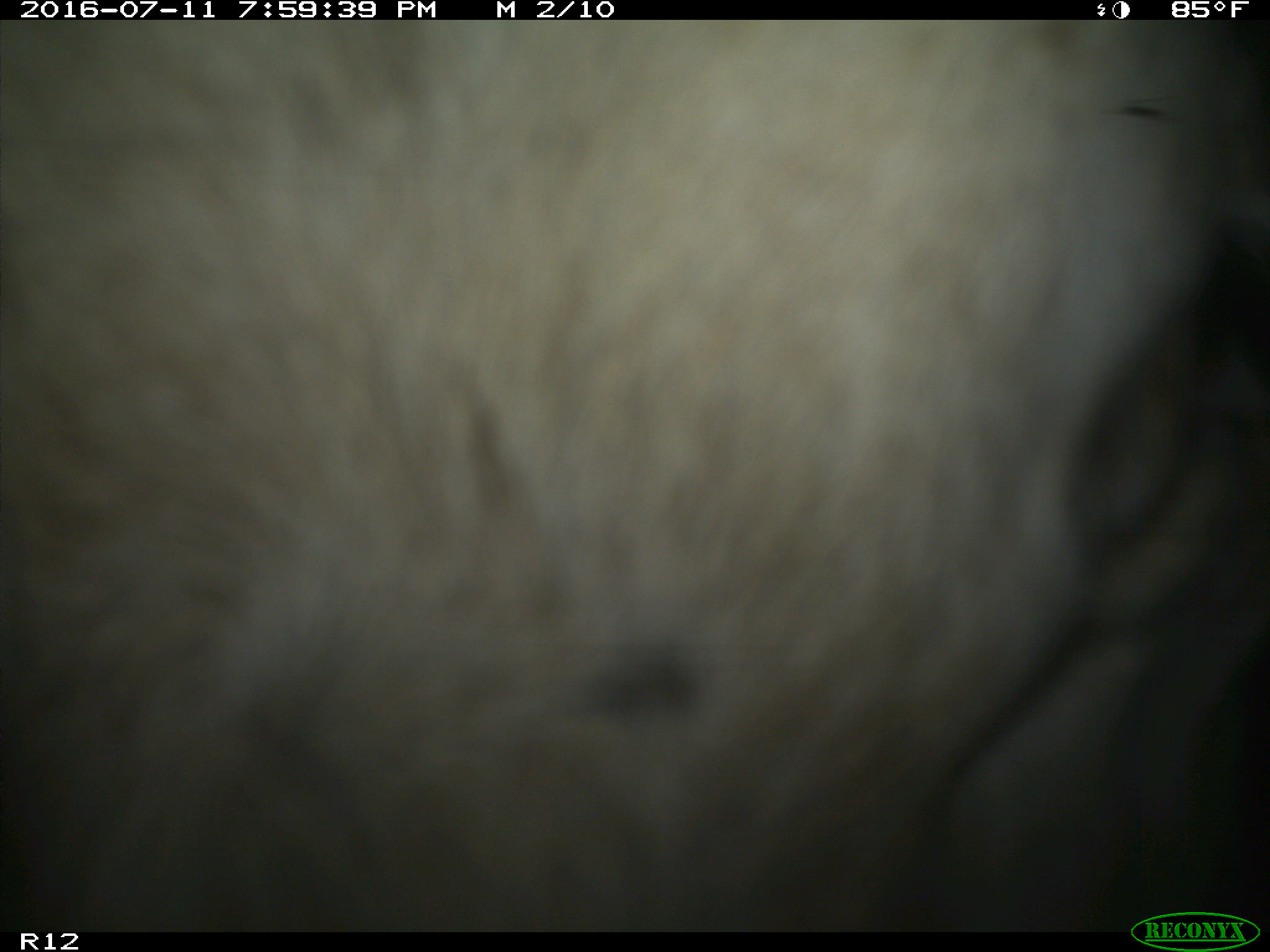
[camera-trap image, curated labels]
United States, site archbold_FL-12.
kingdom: Animalia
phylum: Chordata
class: Mammalia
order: Artiodactyla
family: Bovidae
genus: Bos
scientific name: Bos taurus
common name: domestic cow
Bos taurus (domestic cow).